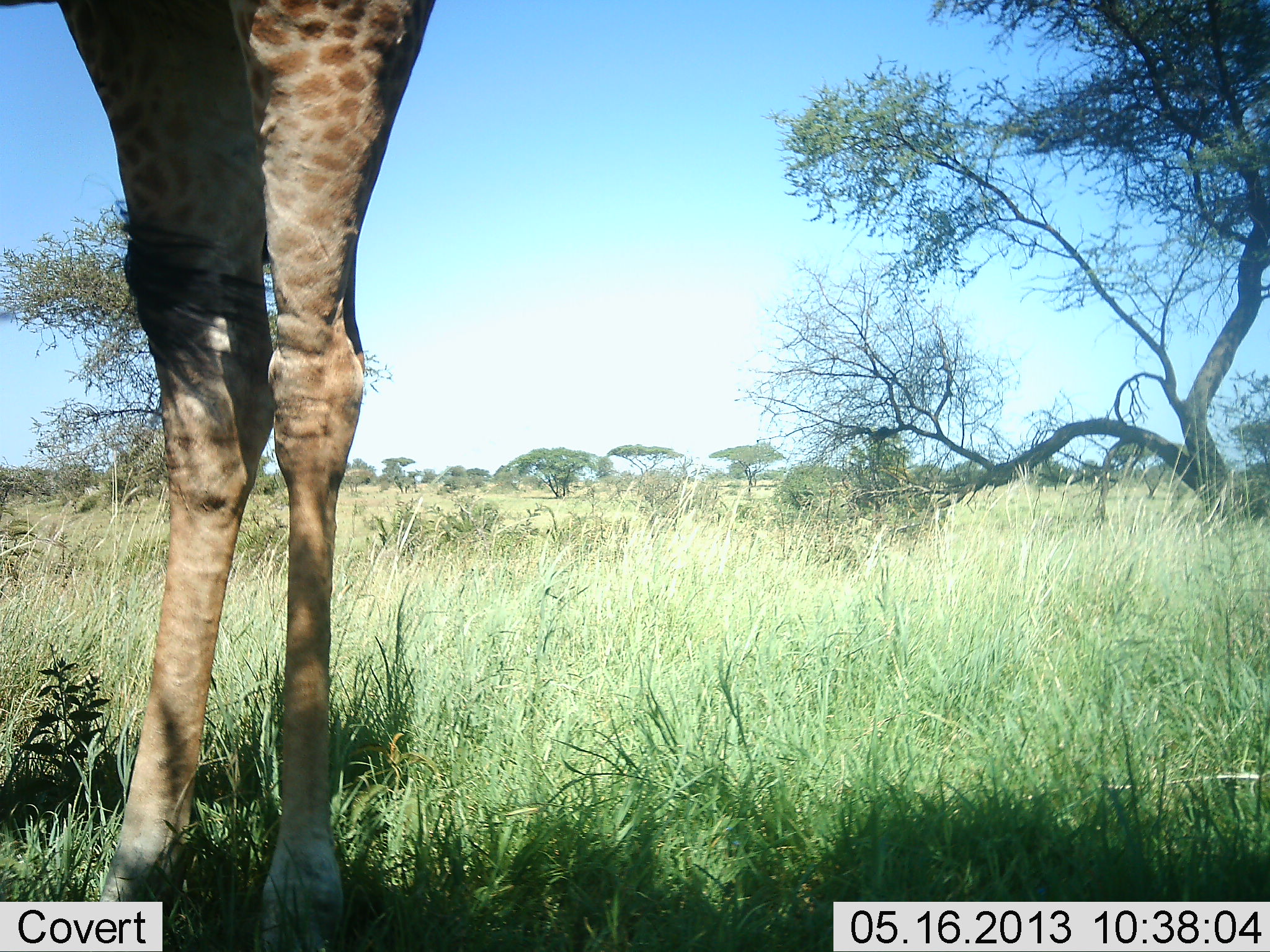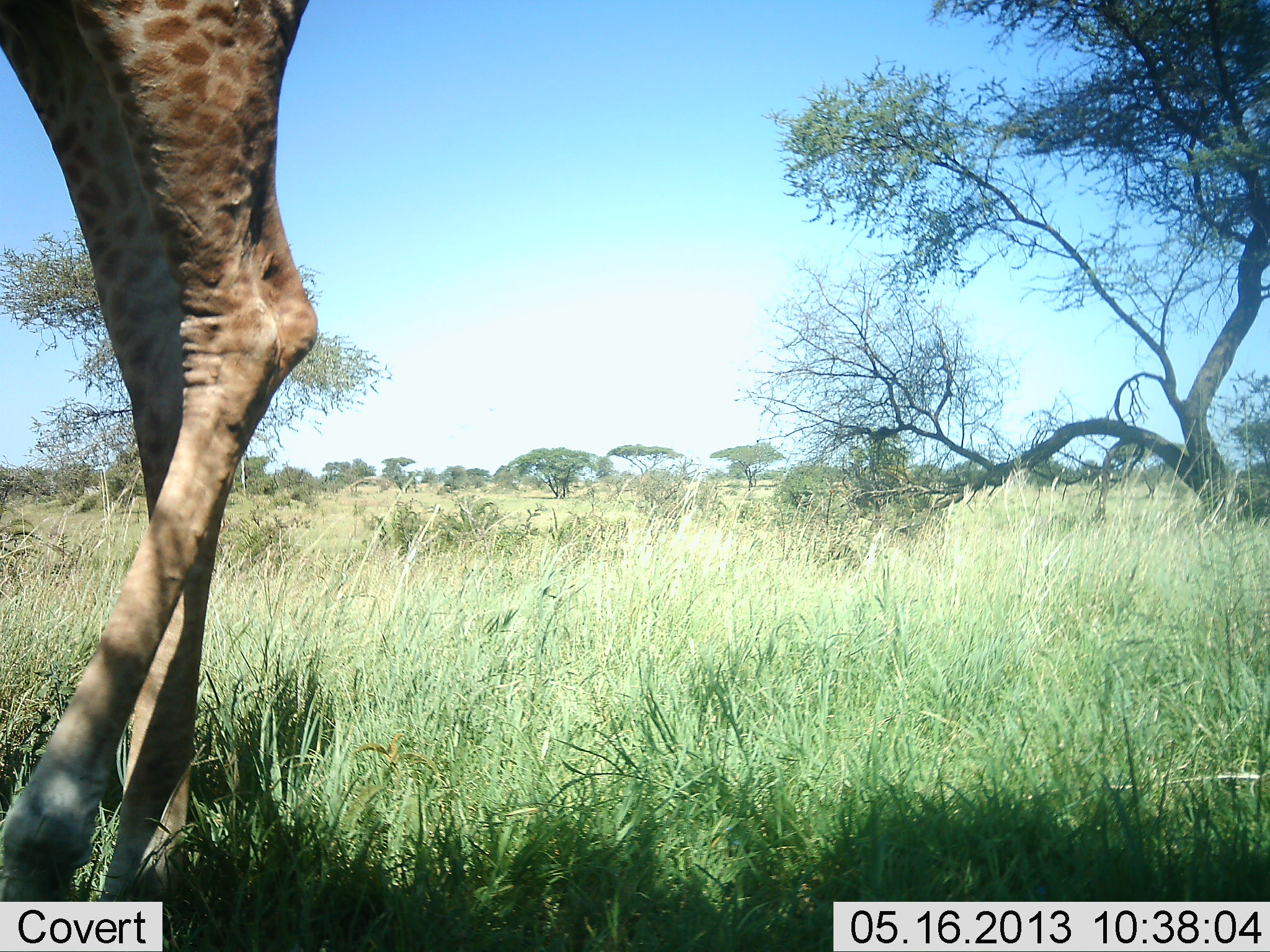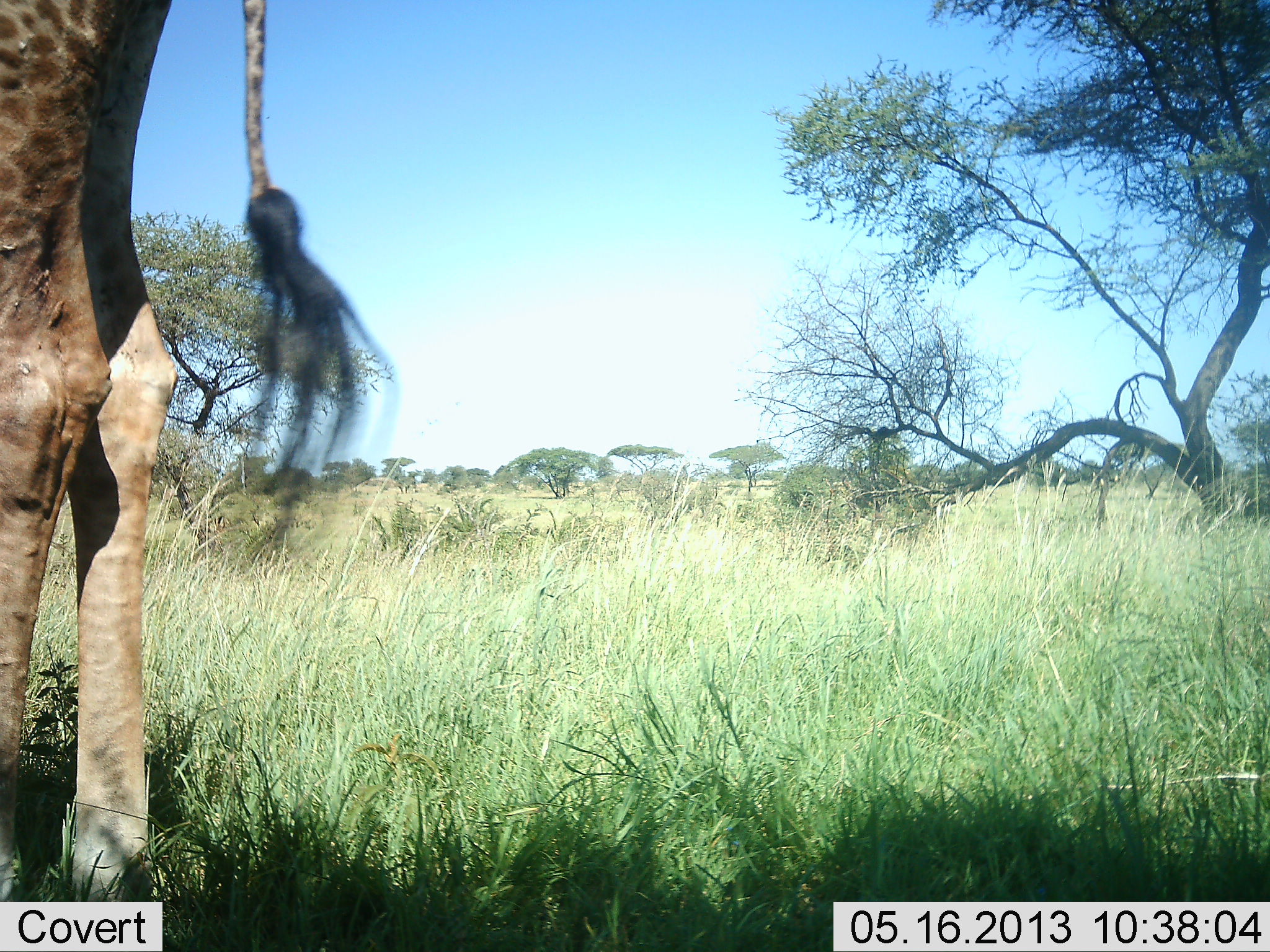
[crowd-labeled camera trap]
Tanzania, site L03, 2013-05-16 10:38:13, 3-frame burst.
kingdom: Animalia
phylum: Chordata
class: Mammalia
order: Artiodactyla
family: Giraffidae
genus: Giraffa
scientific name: Giraffa camelopardalis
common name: giraffe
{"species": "giraffe (Giraffa camelopardalis)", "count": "1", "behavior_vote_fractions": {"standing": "23%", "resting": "0%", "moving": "77%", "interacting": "0%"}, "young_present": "0%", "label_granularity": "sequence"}